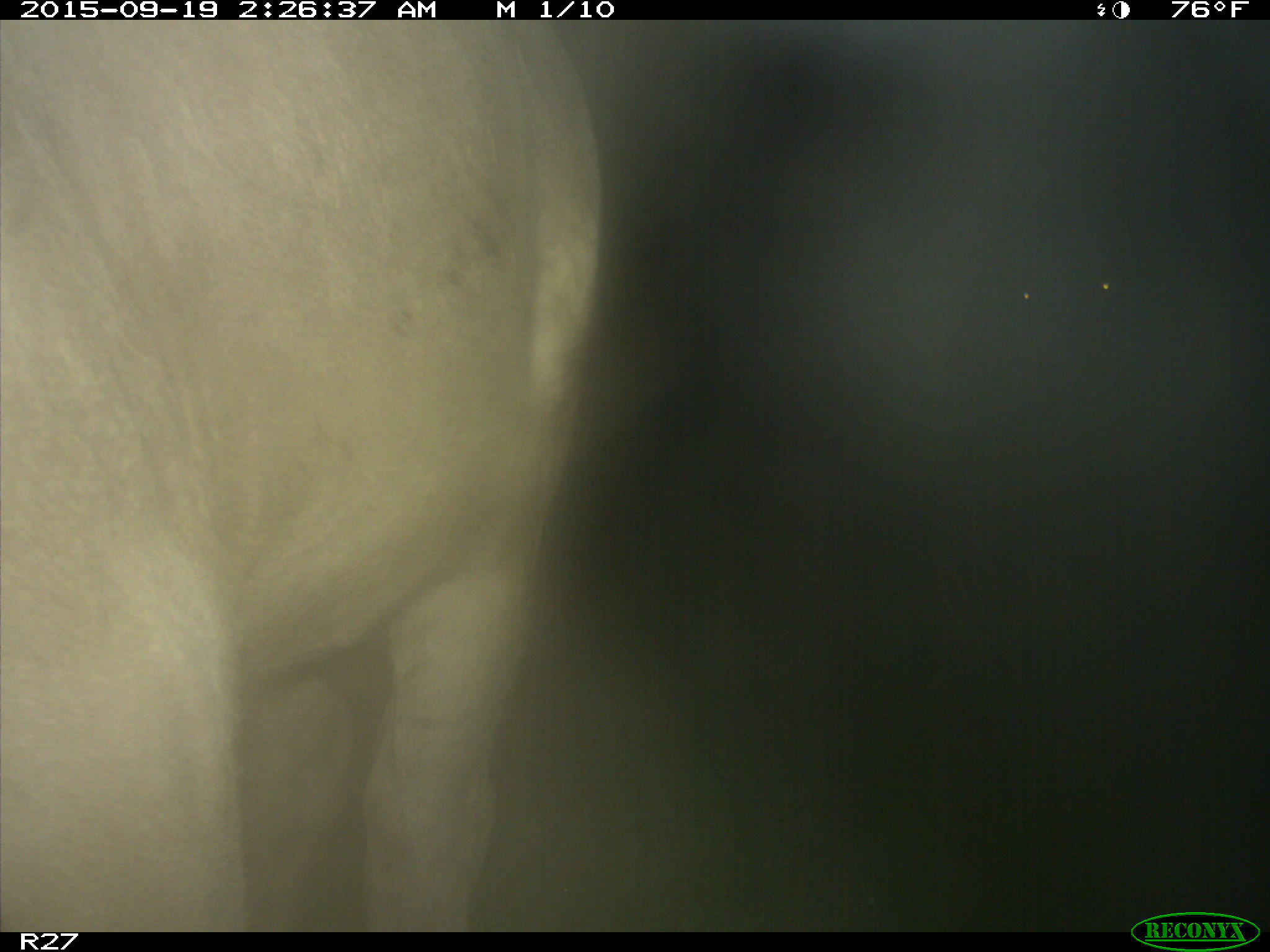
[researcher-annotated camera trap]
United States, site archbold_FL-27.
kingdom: Animalia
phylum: Chordata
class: Mammalia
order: Artiodactyla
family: Bovidae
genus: Bos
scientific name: Bos taurus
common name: domestic cow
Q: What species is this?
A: Bos taurus (domestic cow).